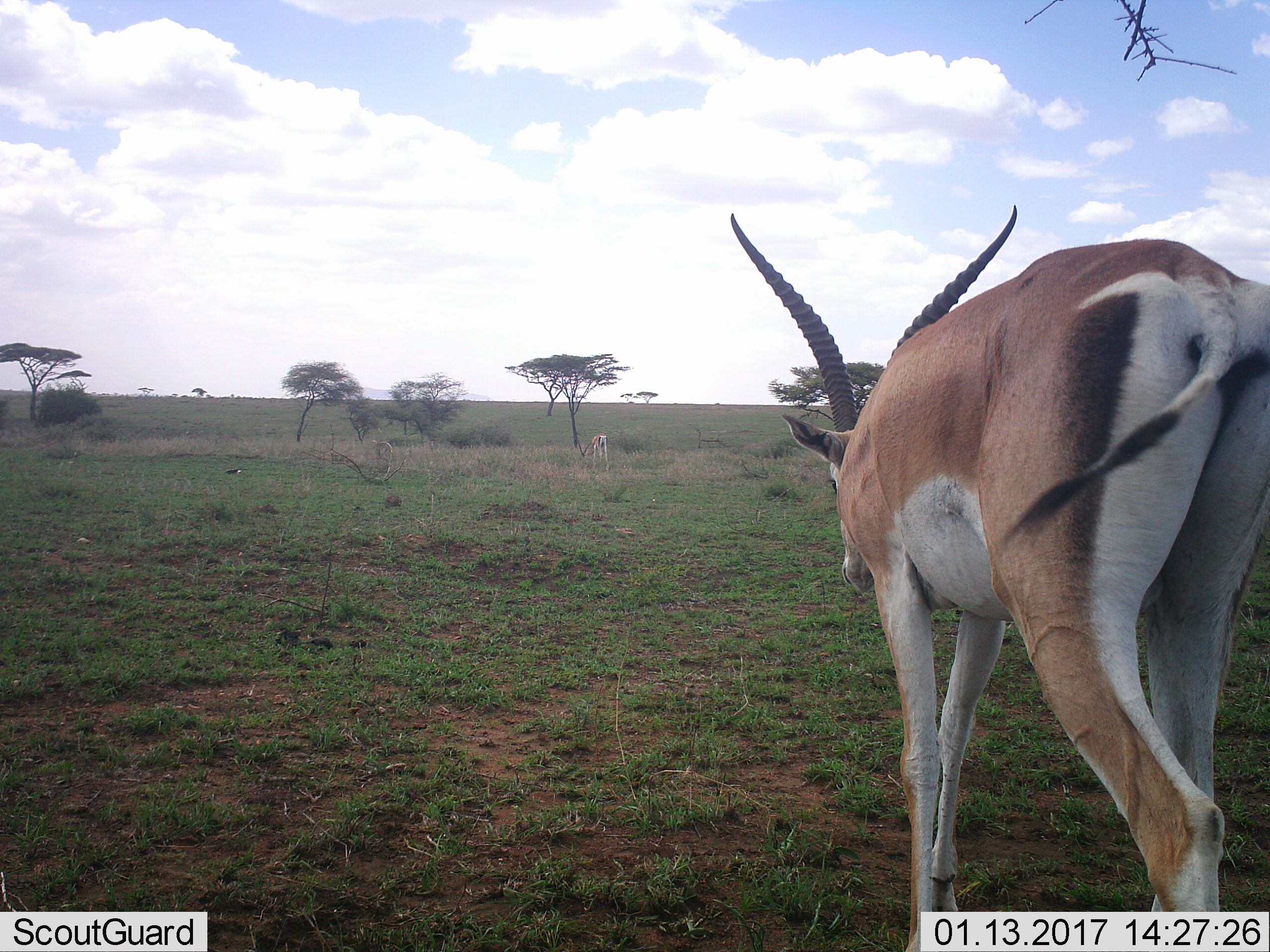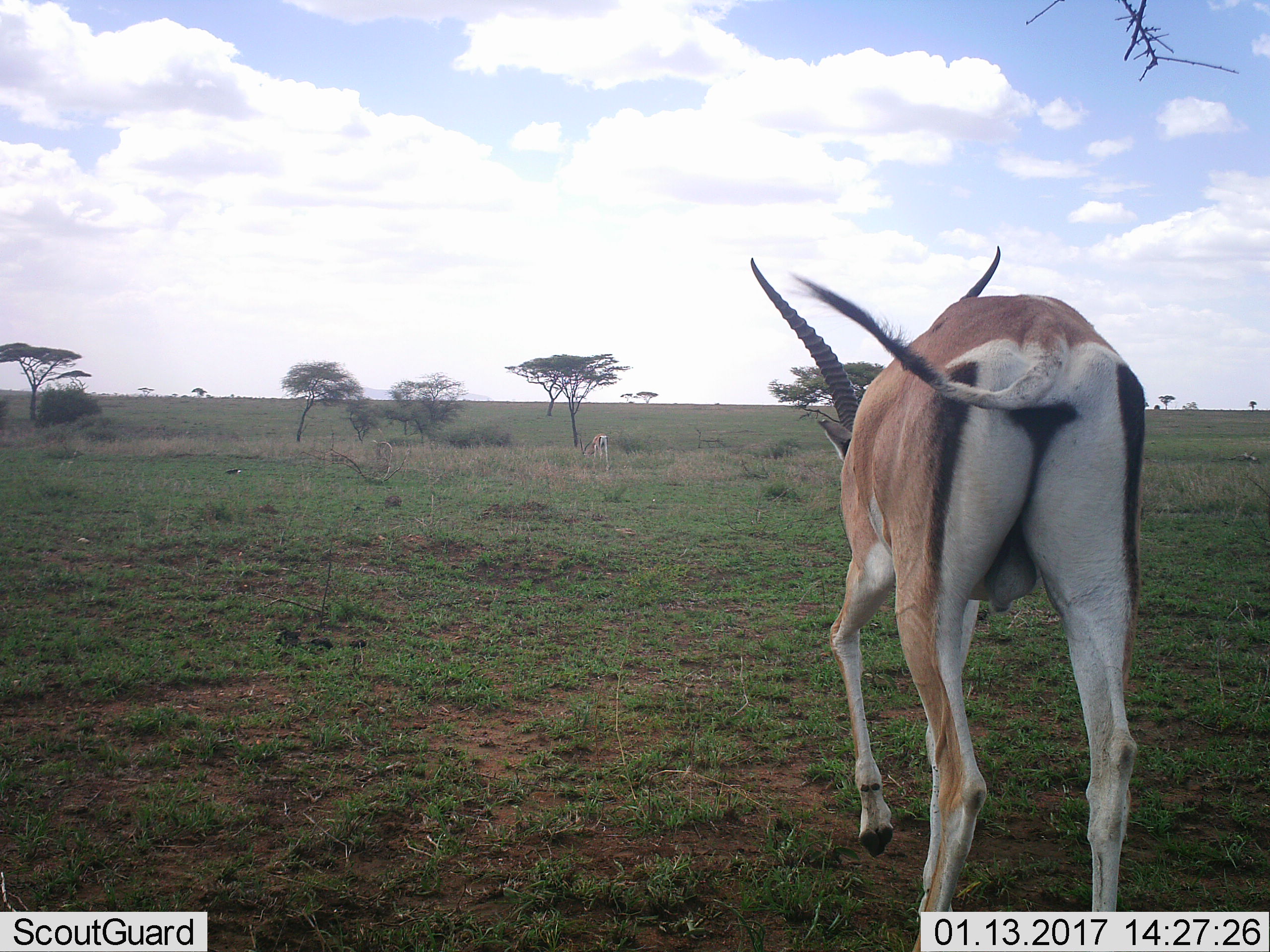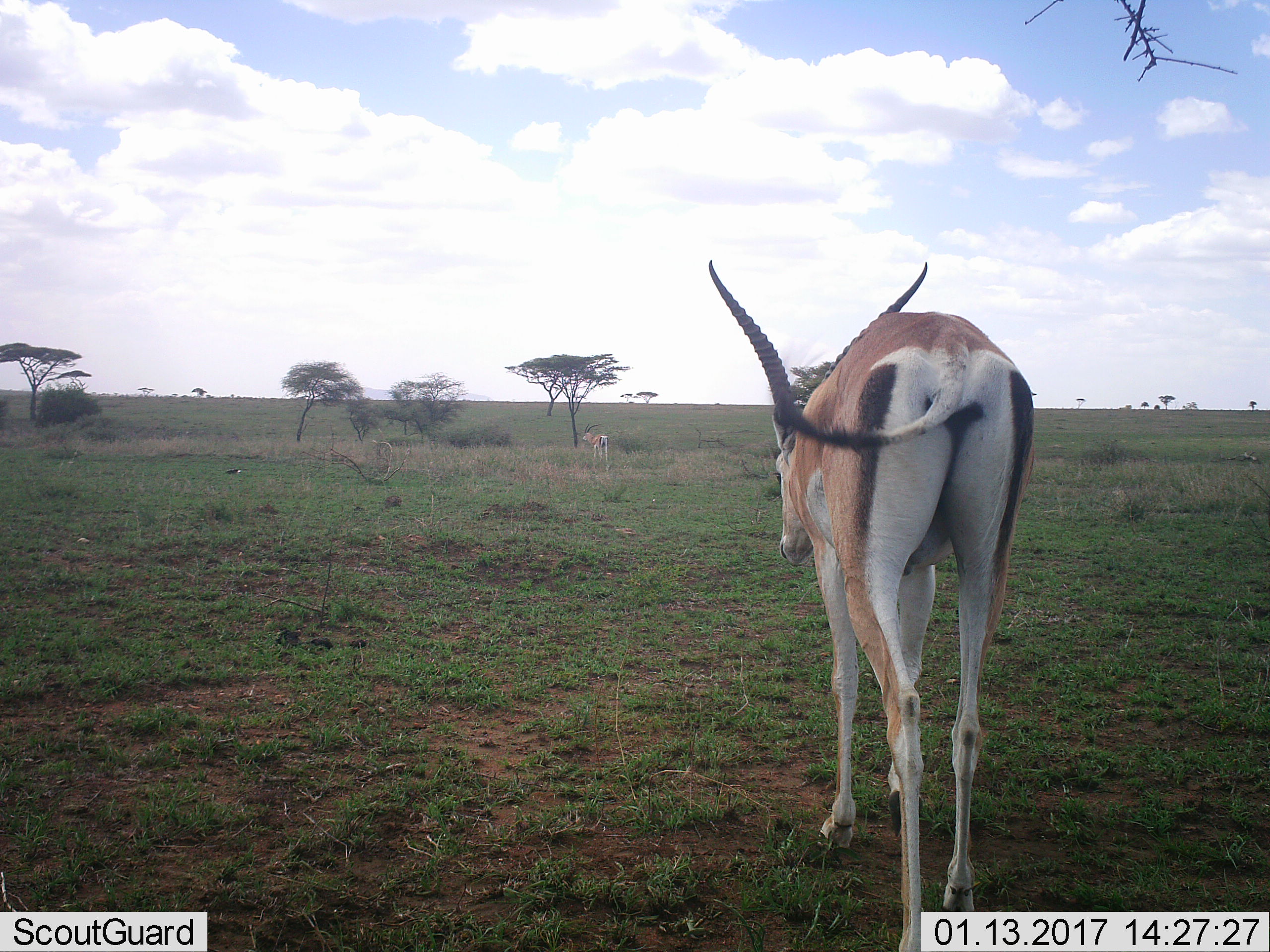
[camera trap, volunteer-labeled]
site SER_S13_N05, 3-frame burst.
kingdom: Animalia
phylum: Chordata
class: Mammalia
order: Artiodactyla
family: Bovidae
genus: Nanger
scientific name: Nanger granti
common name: grant's gazelle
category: gazellegrants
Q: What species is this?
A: Gazellegrants (grant's gazelle) (Nanger granti).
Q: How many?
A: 2.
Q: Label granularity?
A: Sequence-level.